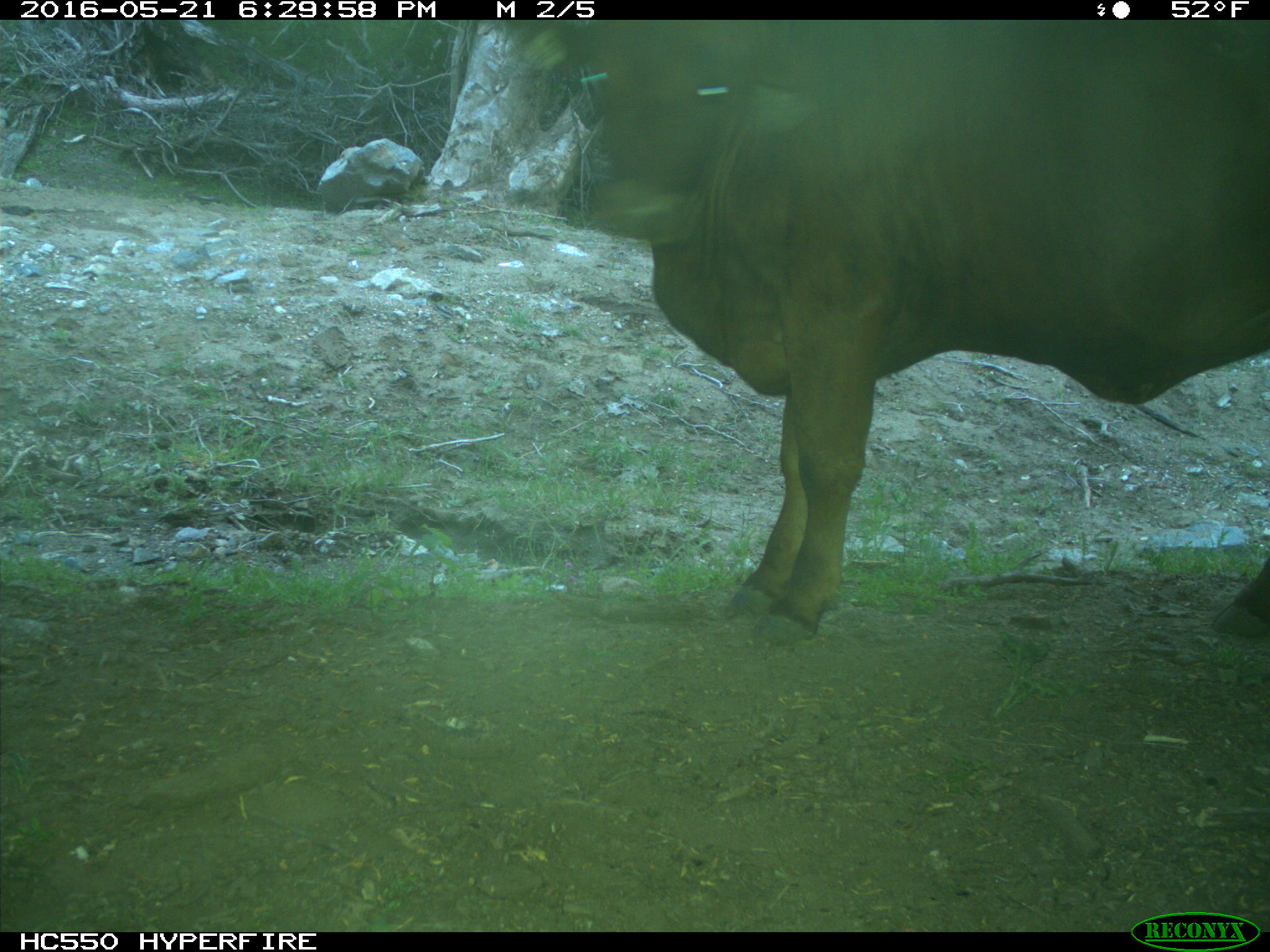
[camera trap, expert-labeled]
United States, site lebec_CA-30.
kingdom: Animalia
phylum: Chordata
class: Mammalia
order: Artiodactyla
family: Bovidae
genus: Bos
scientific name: Bos taurus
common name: domestic cow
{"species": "Bos taurus (domestic cow)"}